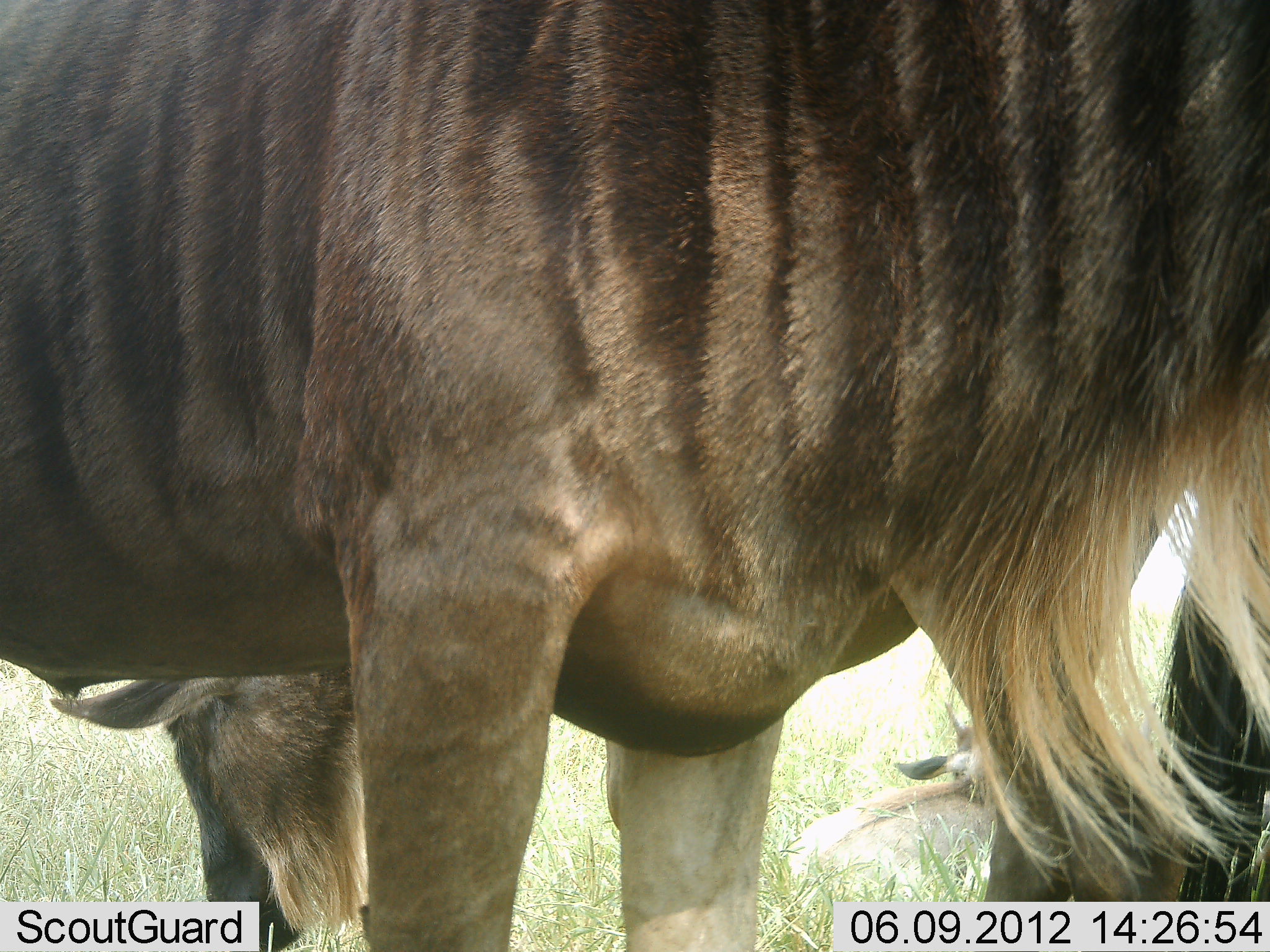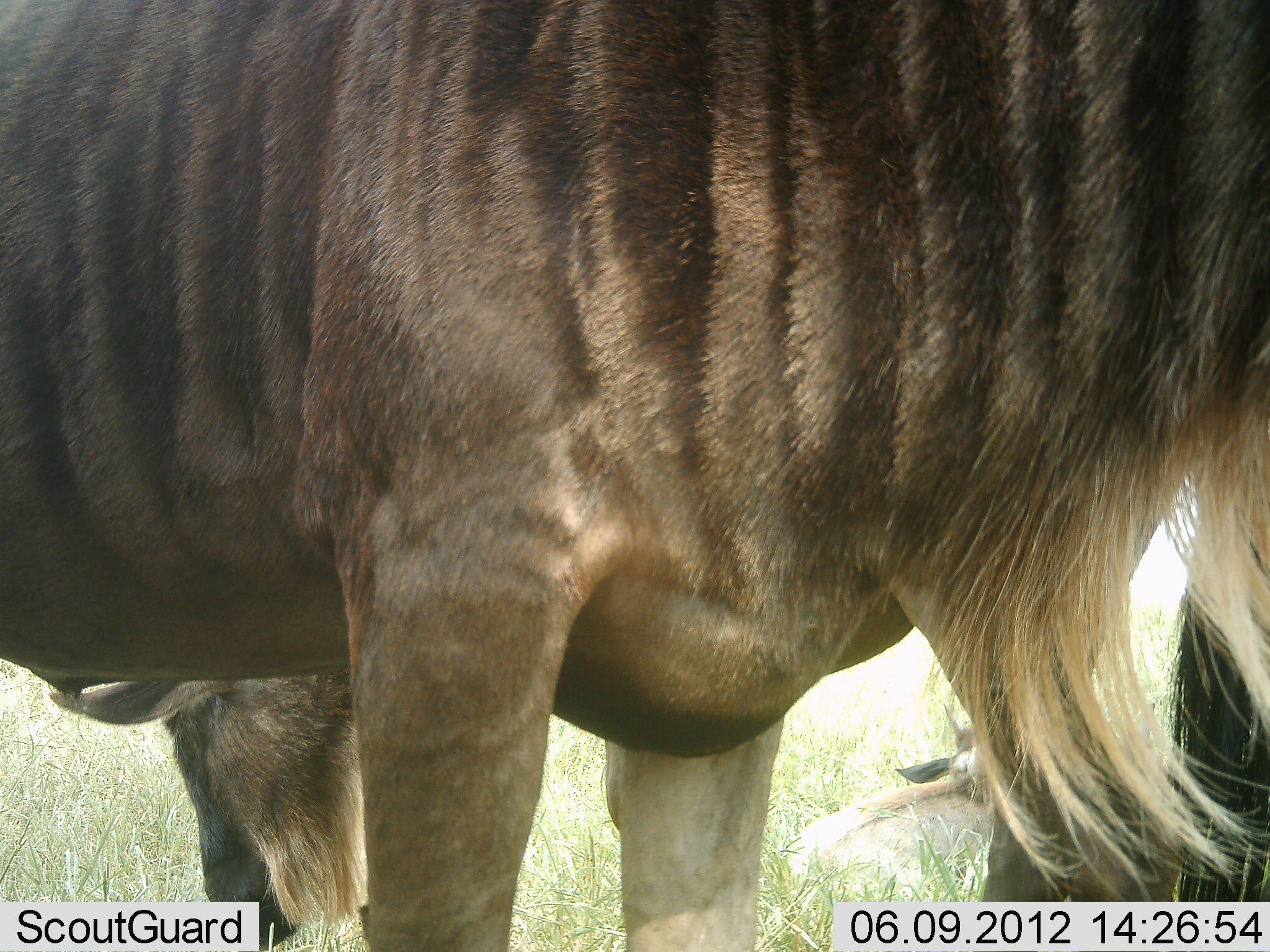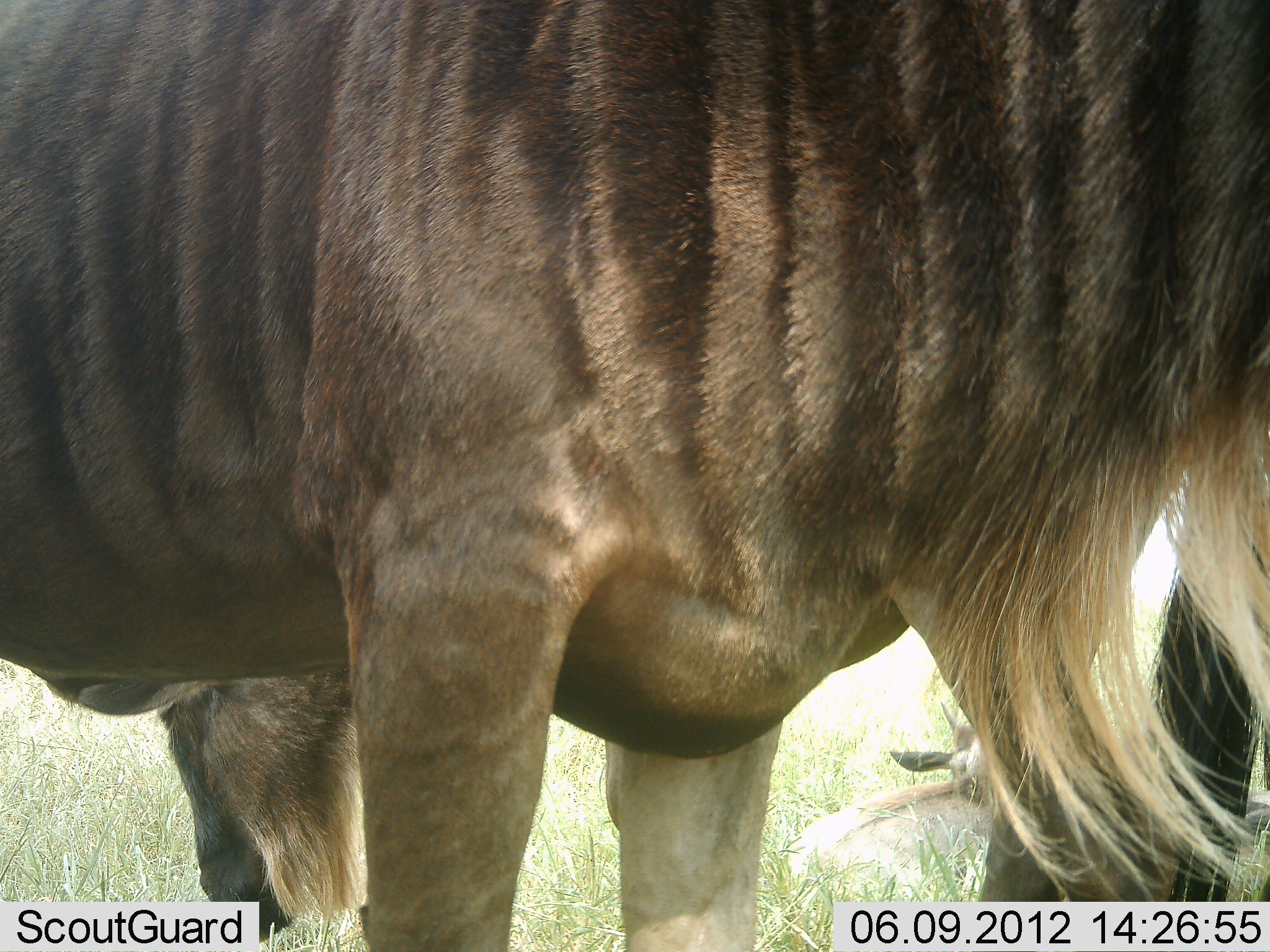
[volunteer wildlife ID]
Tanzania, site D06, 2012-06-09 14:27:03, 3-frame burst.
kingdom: Animalia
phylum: Chordata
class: Mammalia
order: Artiodactyla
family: Bovidae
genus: Connochaetes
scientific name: Connochaetes taurinus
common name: blue wildebeest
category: wildebeest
Wildebeest (blue wildebeest) (Connochaetes taurinus), count 3. Behavior (volunteer vote fractions): standing 90%, resting 70%, moving 0%, interacting 0%. Young present (vote fraction): 10%. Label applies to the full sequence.